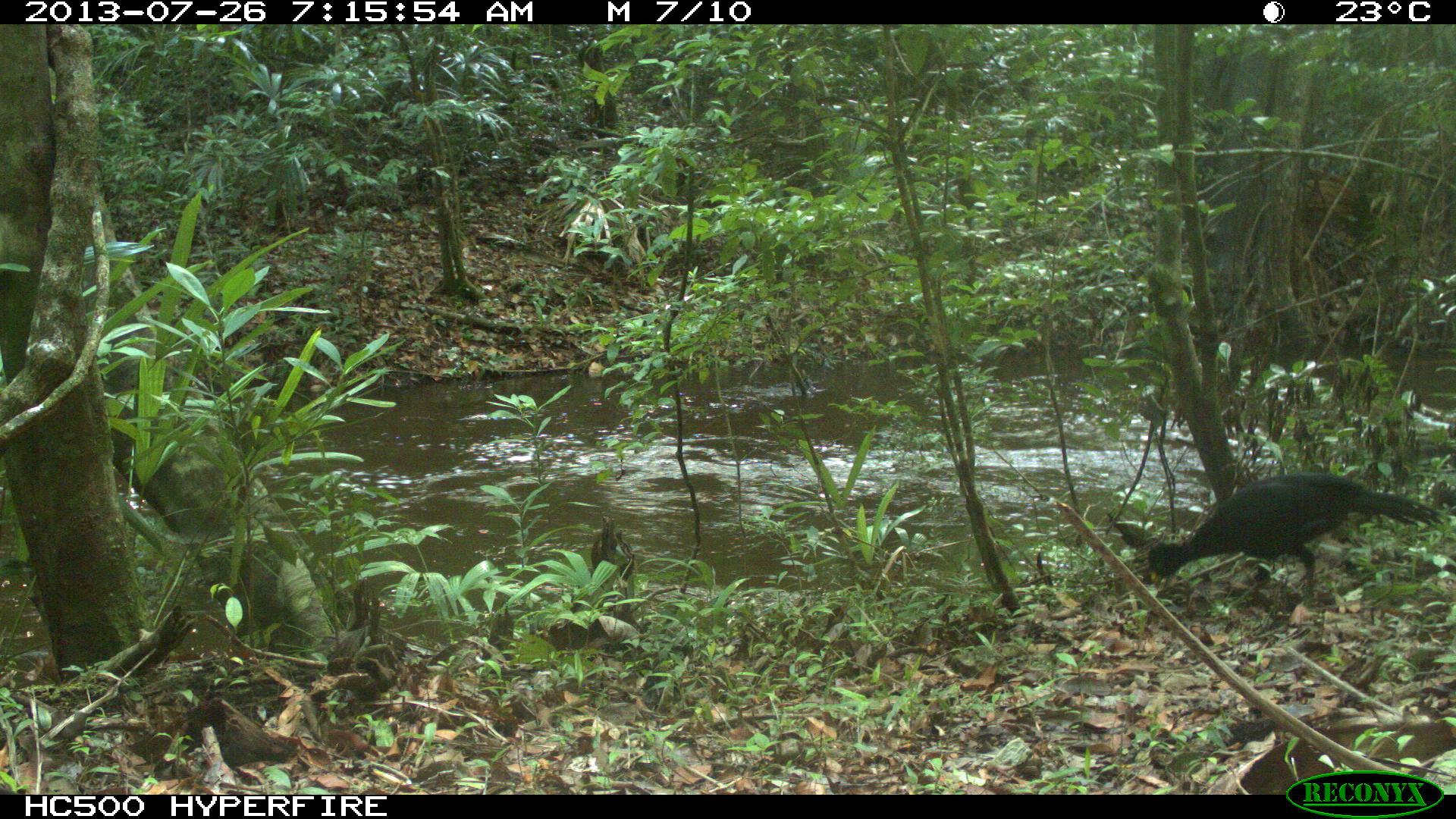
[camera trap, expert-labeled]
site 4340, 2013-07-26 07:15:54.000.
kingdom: Animalia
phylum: Chordata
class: Aves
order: Galliformes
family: Cracidae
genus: Crax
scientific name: Crax rubra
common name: great curassow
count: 2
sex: male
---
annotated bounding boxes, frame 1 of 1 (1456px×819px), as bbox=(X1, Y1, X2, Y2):
crax rubra: bbox=(1146, 470, 1443, 610); bbox=(591, 514, 634, 604)